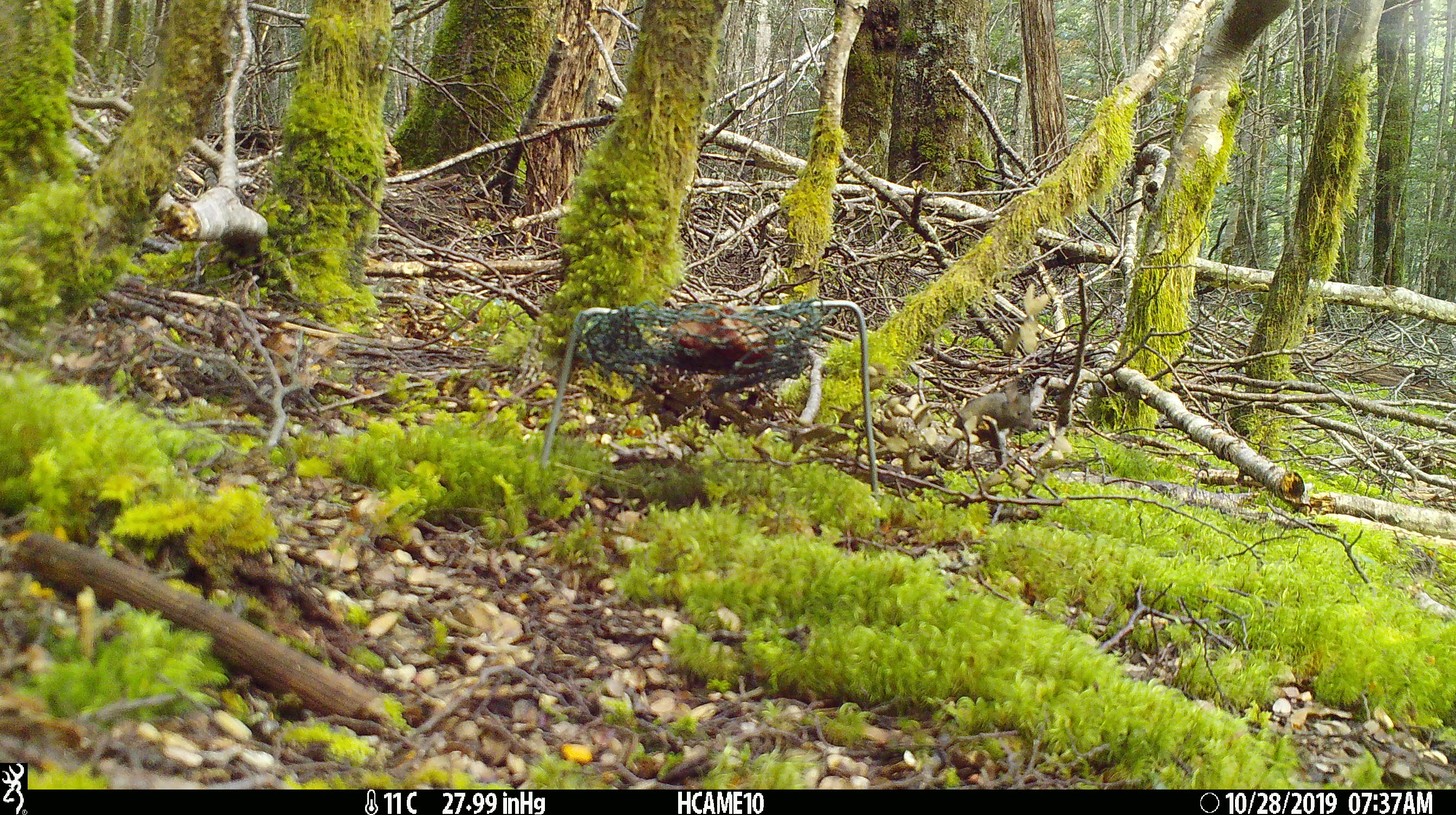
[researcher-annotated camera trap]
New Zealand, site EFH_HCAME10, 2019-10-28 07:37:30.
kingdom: Animalia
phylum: Chordata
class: Mammalia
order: Rodentia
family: Muridae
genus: Mus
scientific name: Mus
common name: mouse